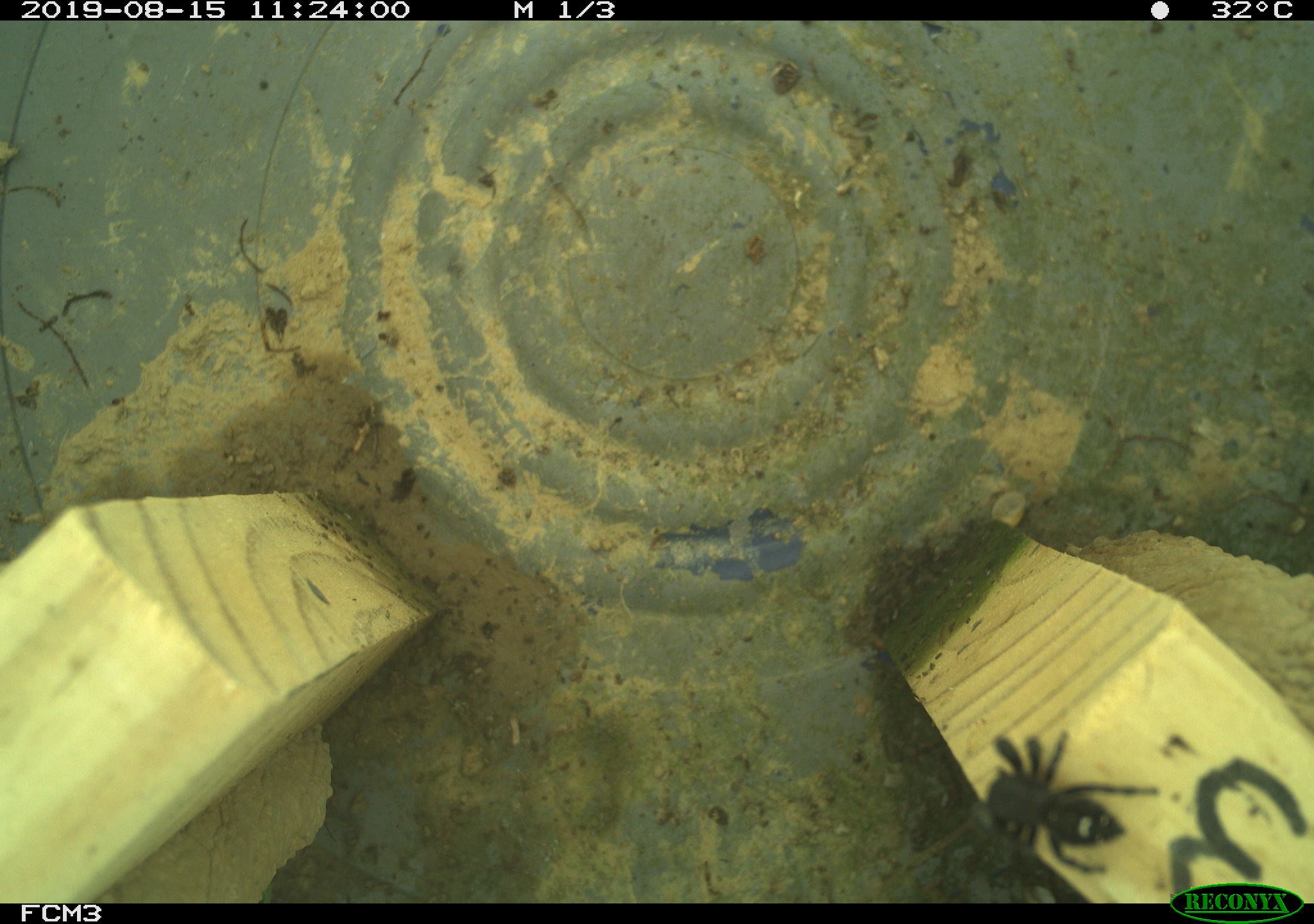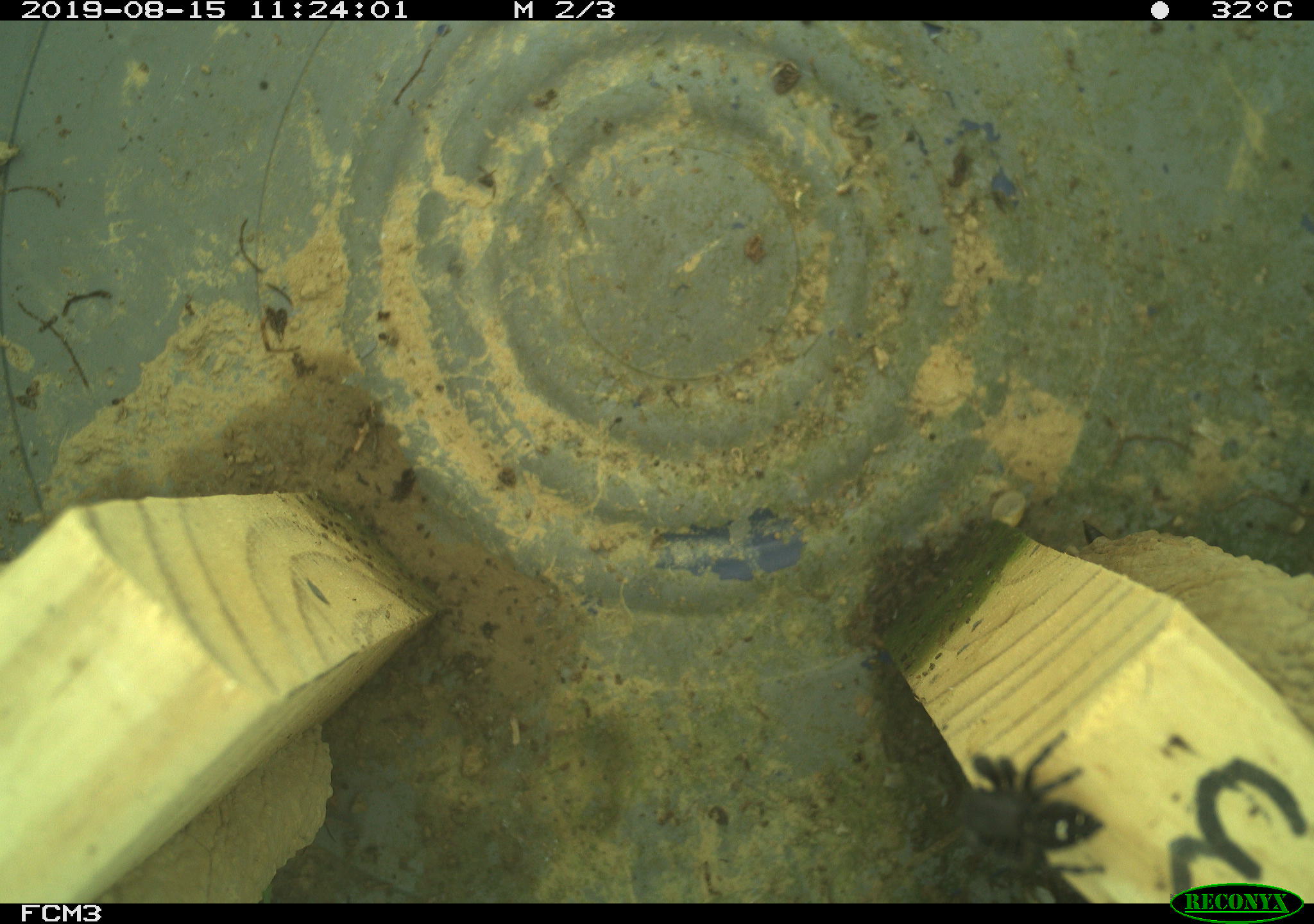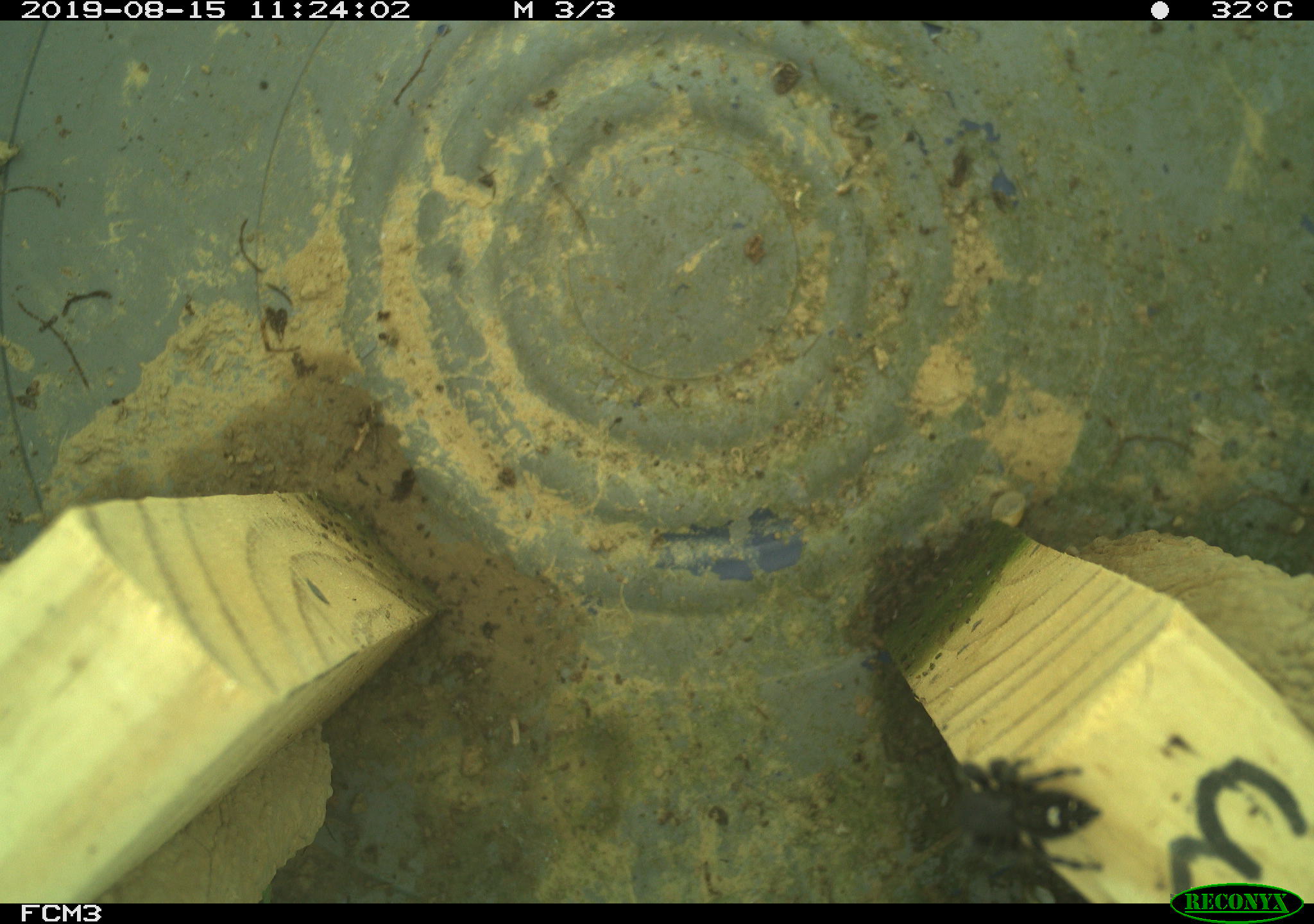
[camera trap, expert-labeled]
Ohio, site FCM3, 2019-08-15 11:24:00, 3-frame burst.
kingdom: Animalia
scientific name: Animalia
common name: animal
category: invertebrate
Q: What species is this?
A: Invertebrate (animal) (Animalia).